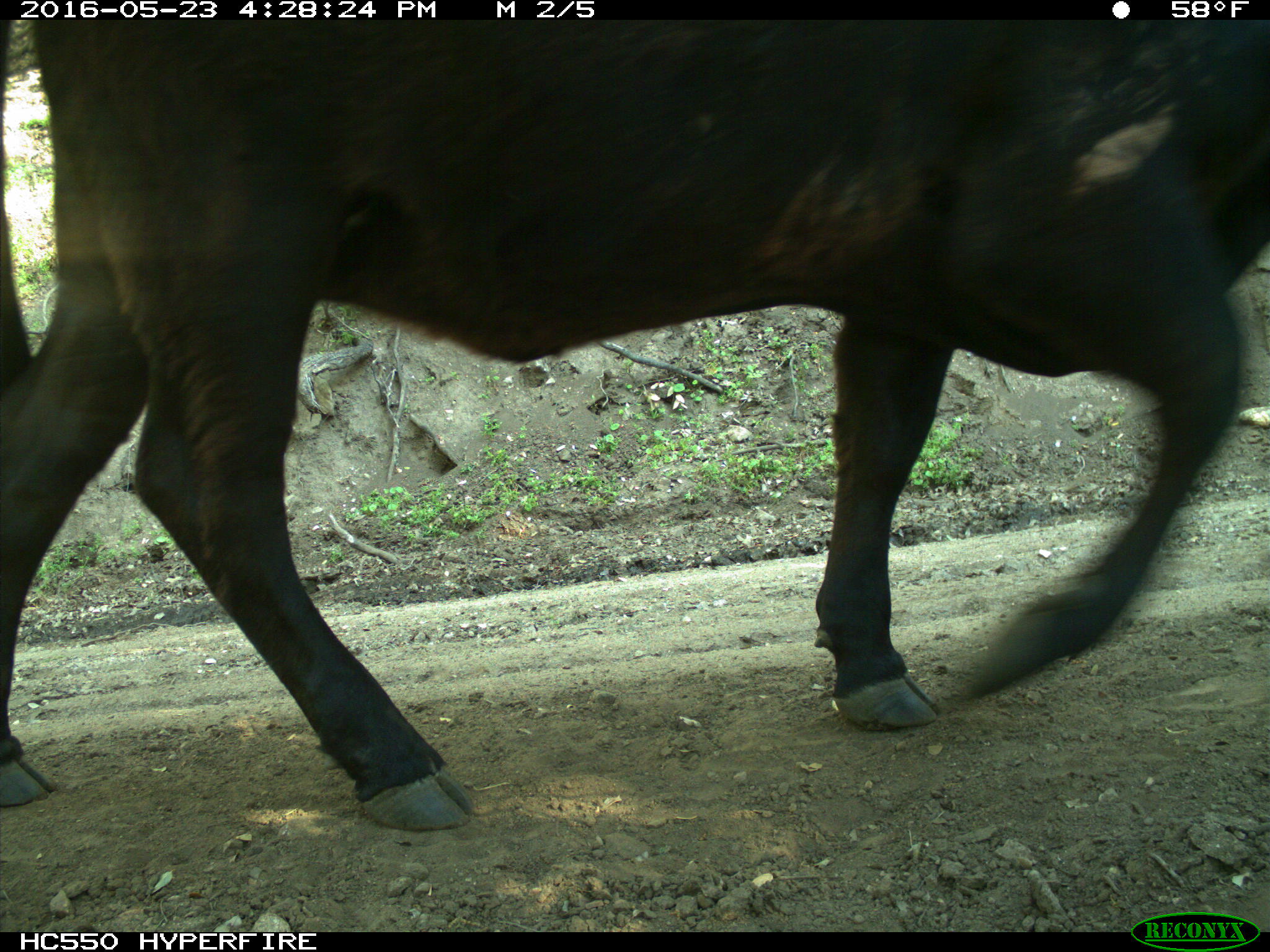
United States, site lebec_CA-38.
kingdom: Animalia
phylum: Chordata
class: Mammalia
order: Artiodactyla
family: Bovidae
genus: Bos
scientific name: Bos taurus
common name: domestic cow